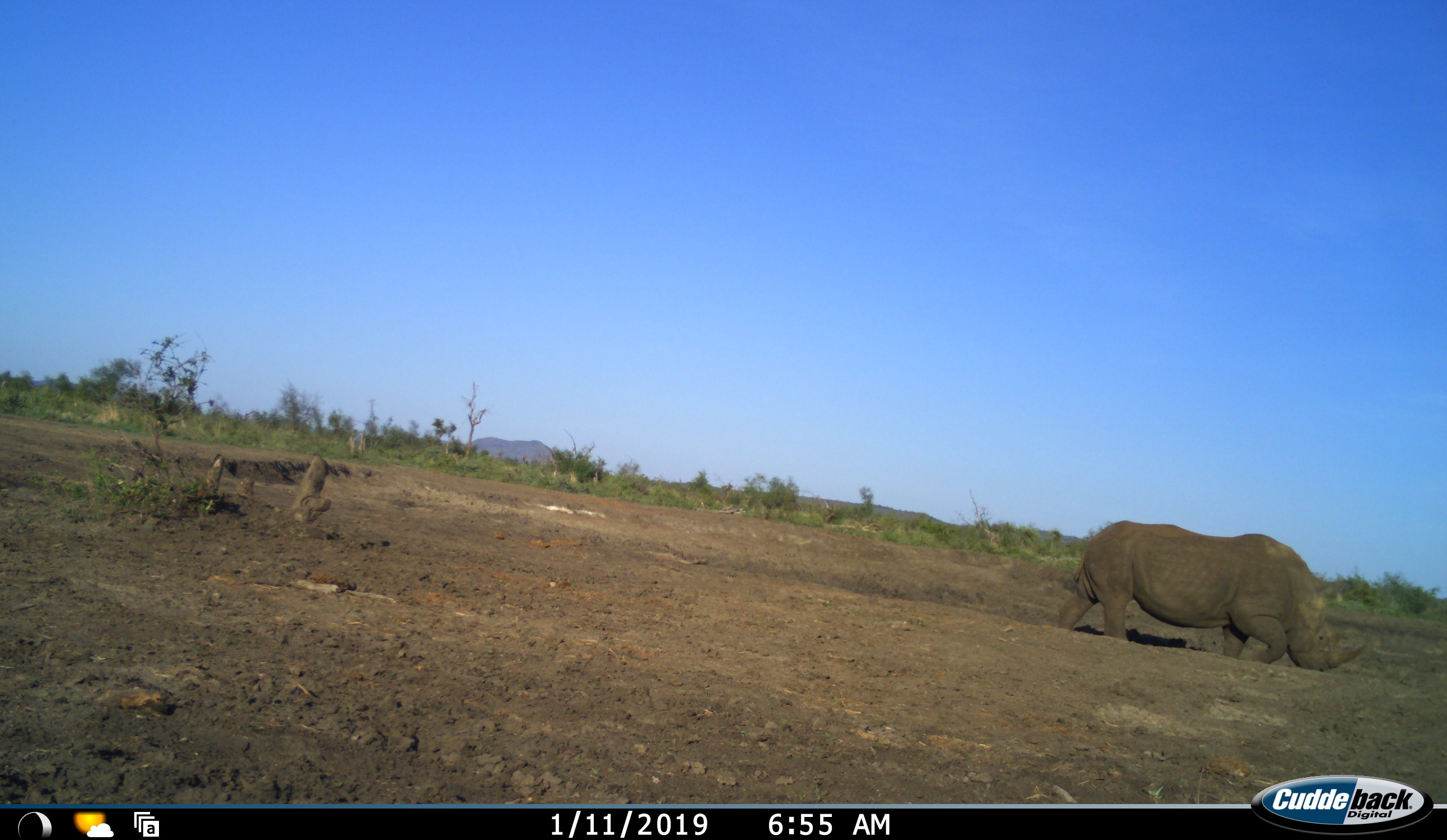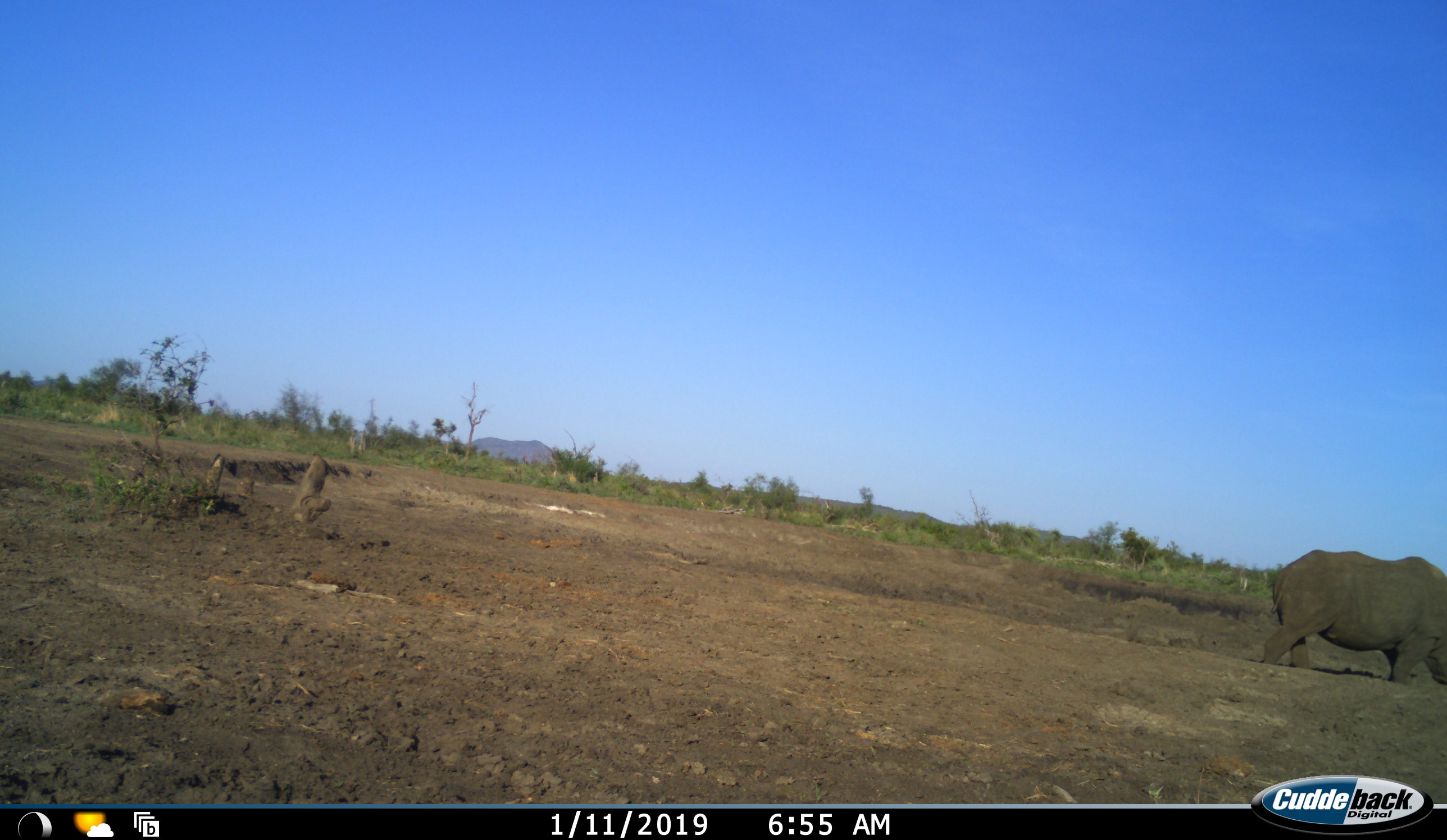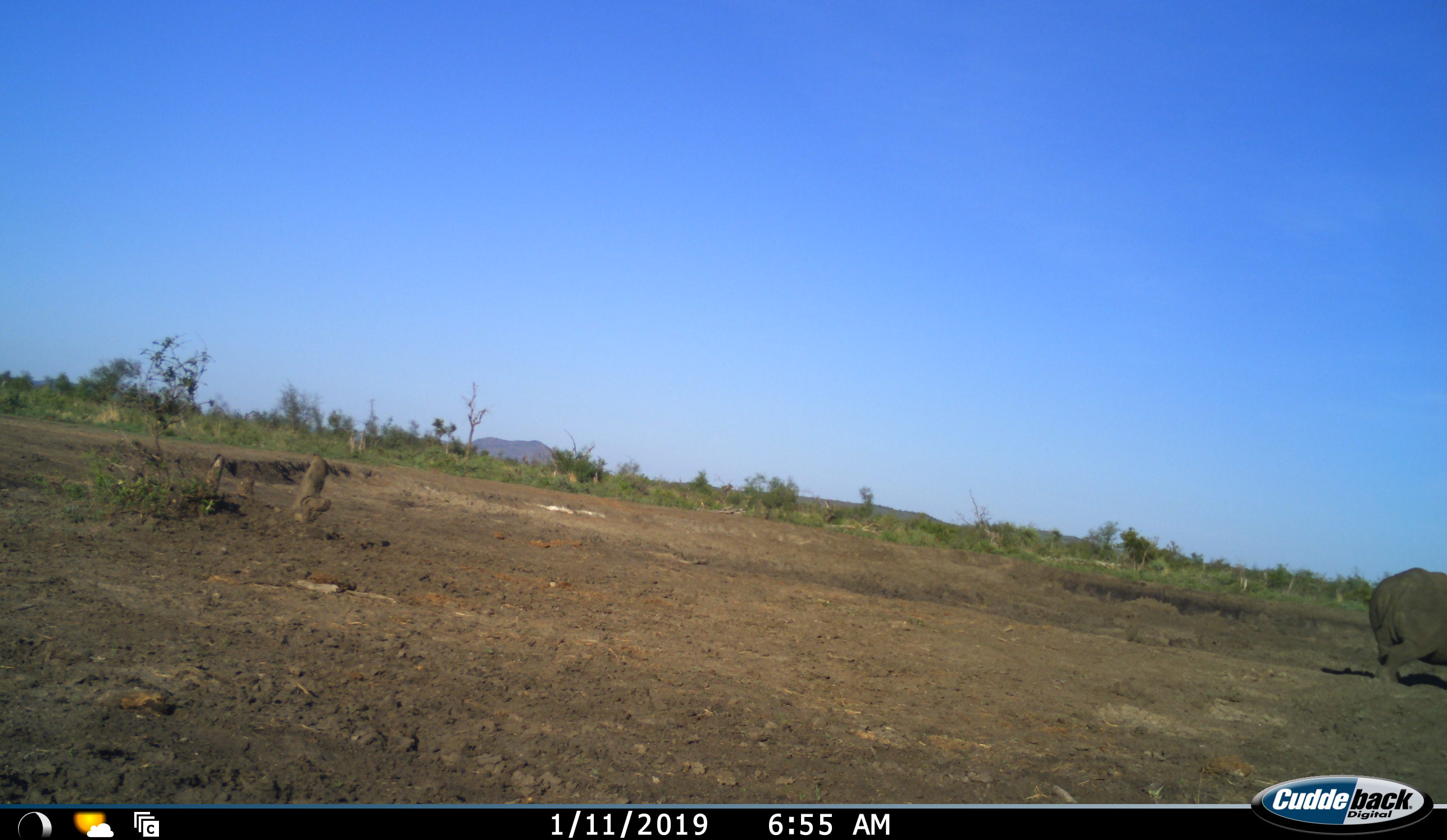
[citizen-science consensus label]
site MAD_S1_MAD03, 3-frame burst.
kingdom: Animalia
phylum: Chordata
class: Mammalia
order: Perissodactyla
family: Rhinocerotidae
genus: Ceratotherium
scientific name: Ceratotherium simum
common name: white rhinoceros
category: rhinoceroswhite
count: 1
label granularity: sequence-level